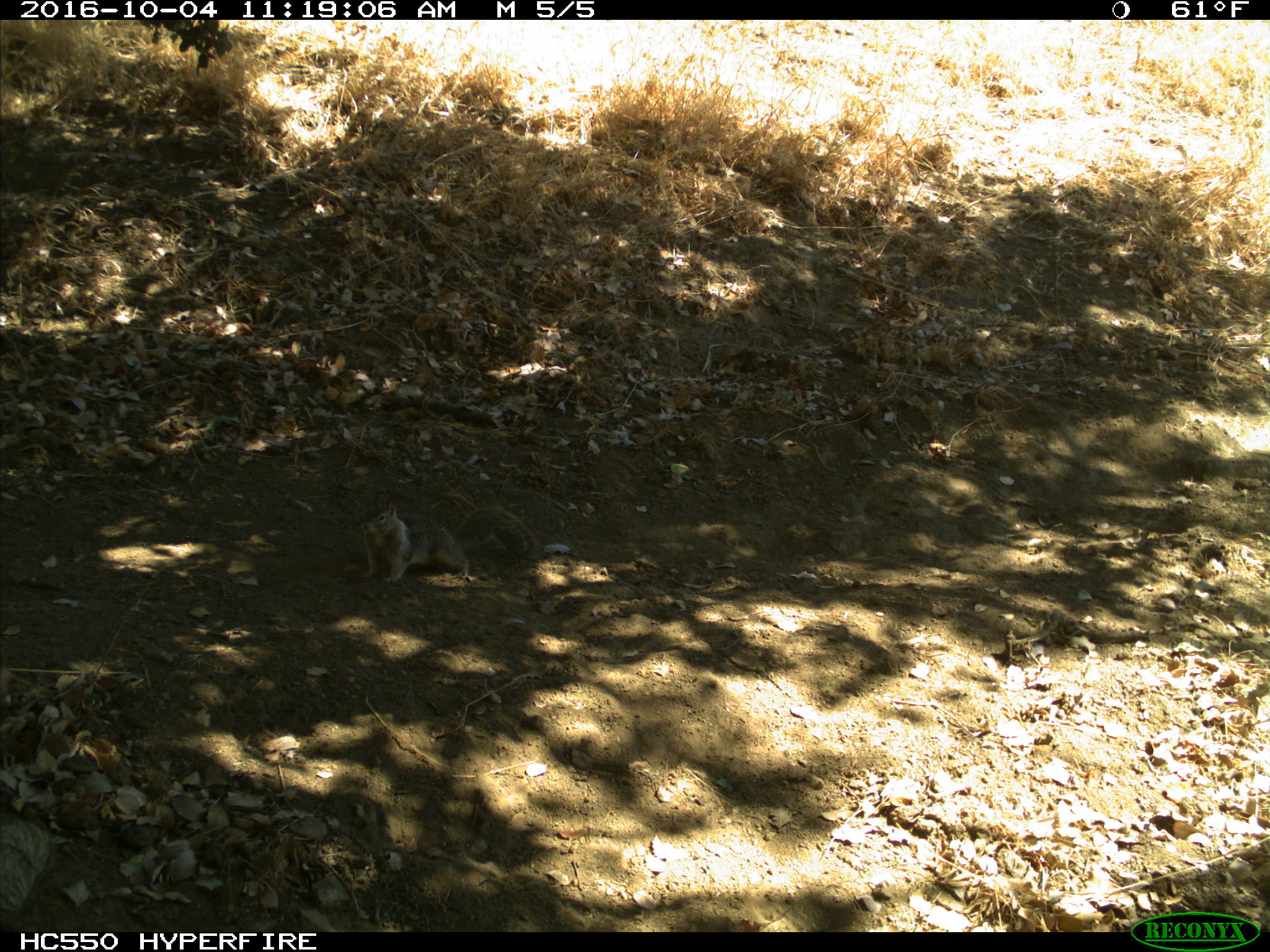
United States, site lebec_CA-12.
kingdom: Animalia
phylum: Chordata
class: Mammalia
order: Rodentia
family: Sciuridae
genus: Otospermophilus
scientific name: Otospermophilus beecheyi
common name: california ground squirrel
Otospermophilus beecheyi (california ground squirrel).